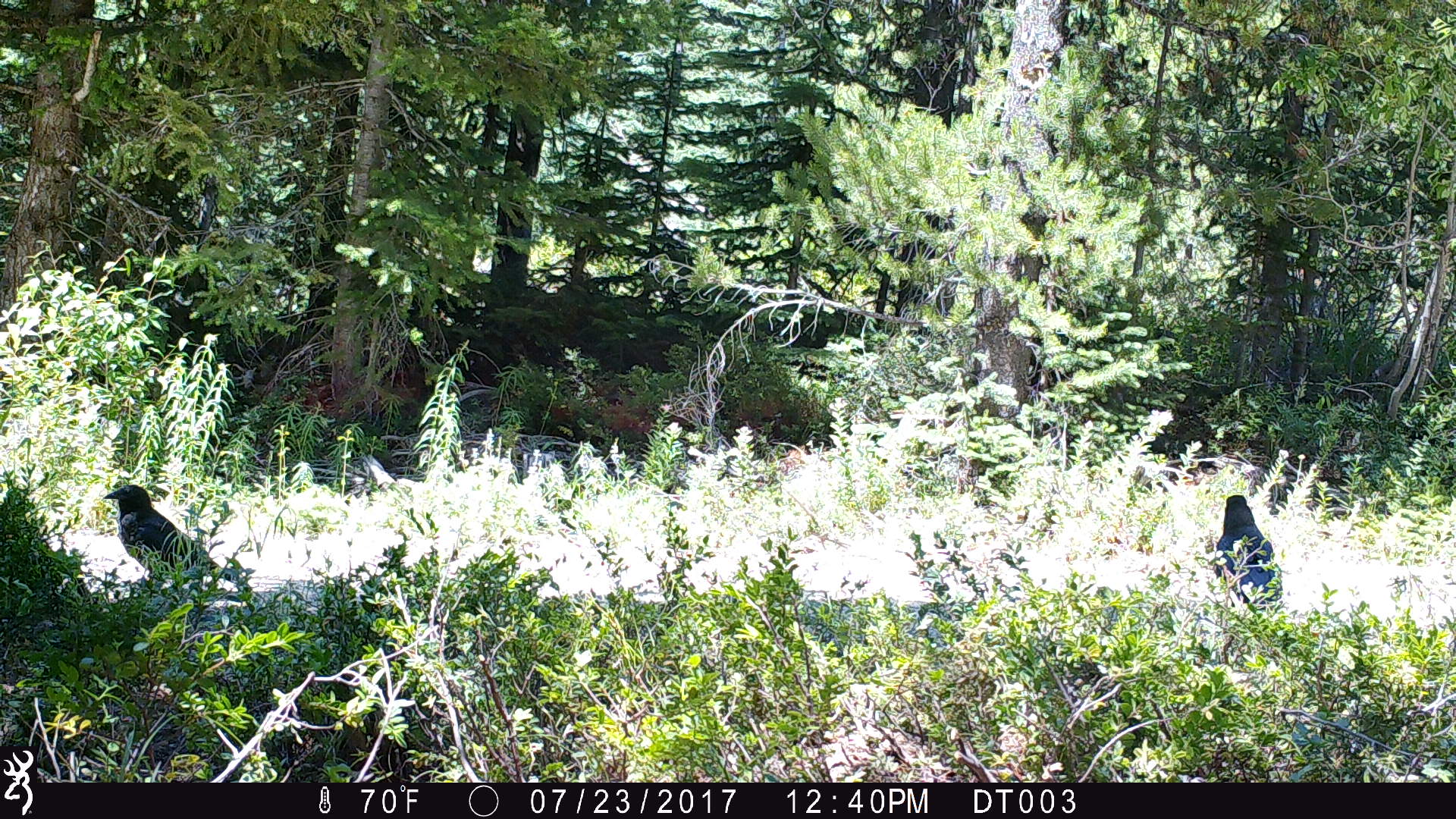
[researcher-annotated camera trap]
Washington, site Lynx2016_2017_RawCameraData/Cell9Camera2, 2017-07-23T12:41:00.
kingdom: Animalia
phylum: Chordata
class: Aves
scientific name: Aves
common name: birds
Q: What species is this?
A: Aves (birds).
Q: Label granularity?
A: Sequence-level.